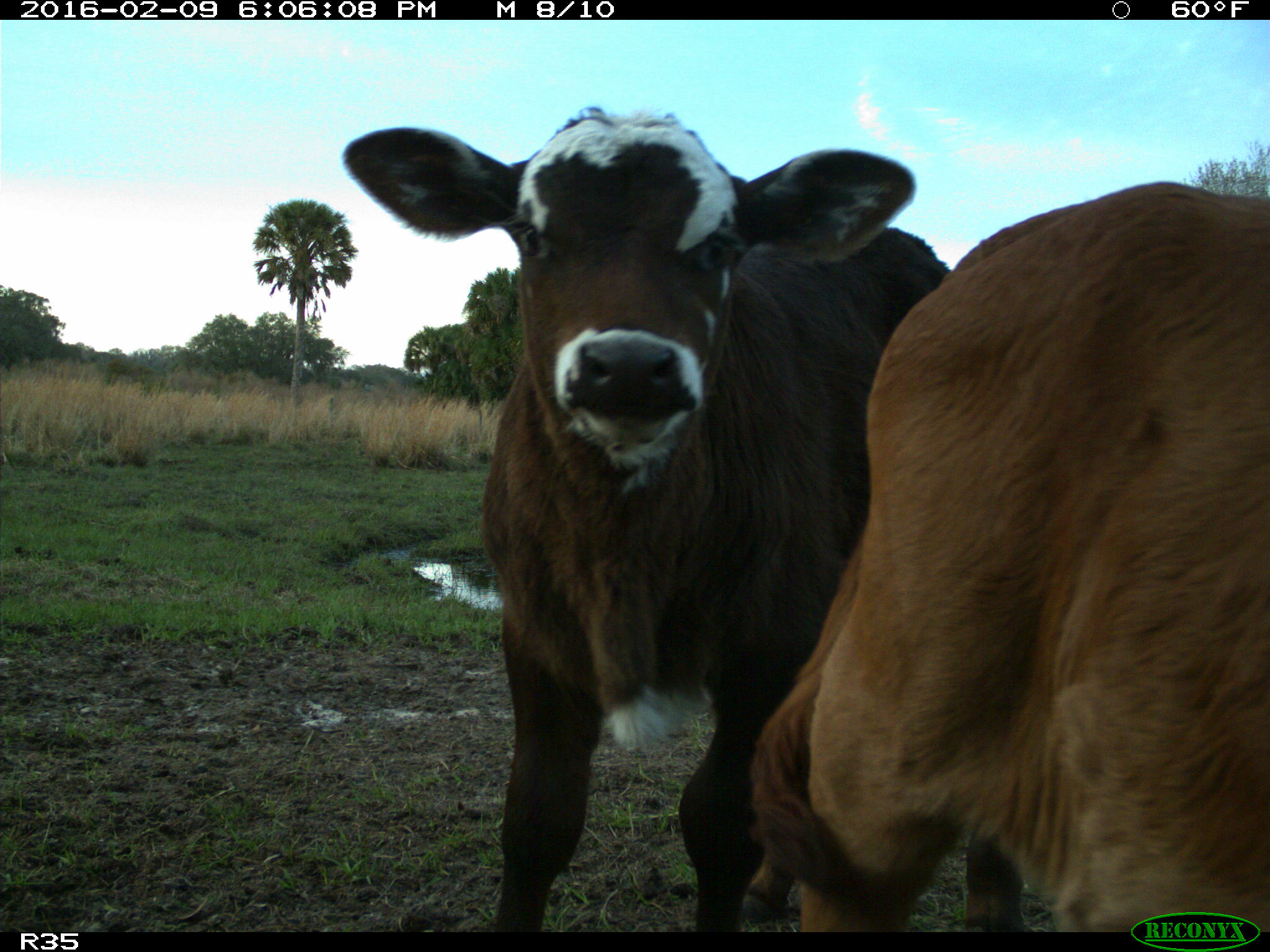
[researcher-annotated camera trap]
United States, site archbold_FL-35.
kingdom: Animalia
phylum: Chordata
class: Mammalia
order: Artiodactyla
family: Bovidae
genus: Bos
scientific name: Bos taurus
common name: domestic cow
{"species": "Bos taurus (domestic cow)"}